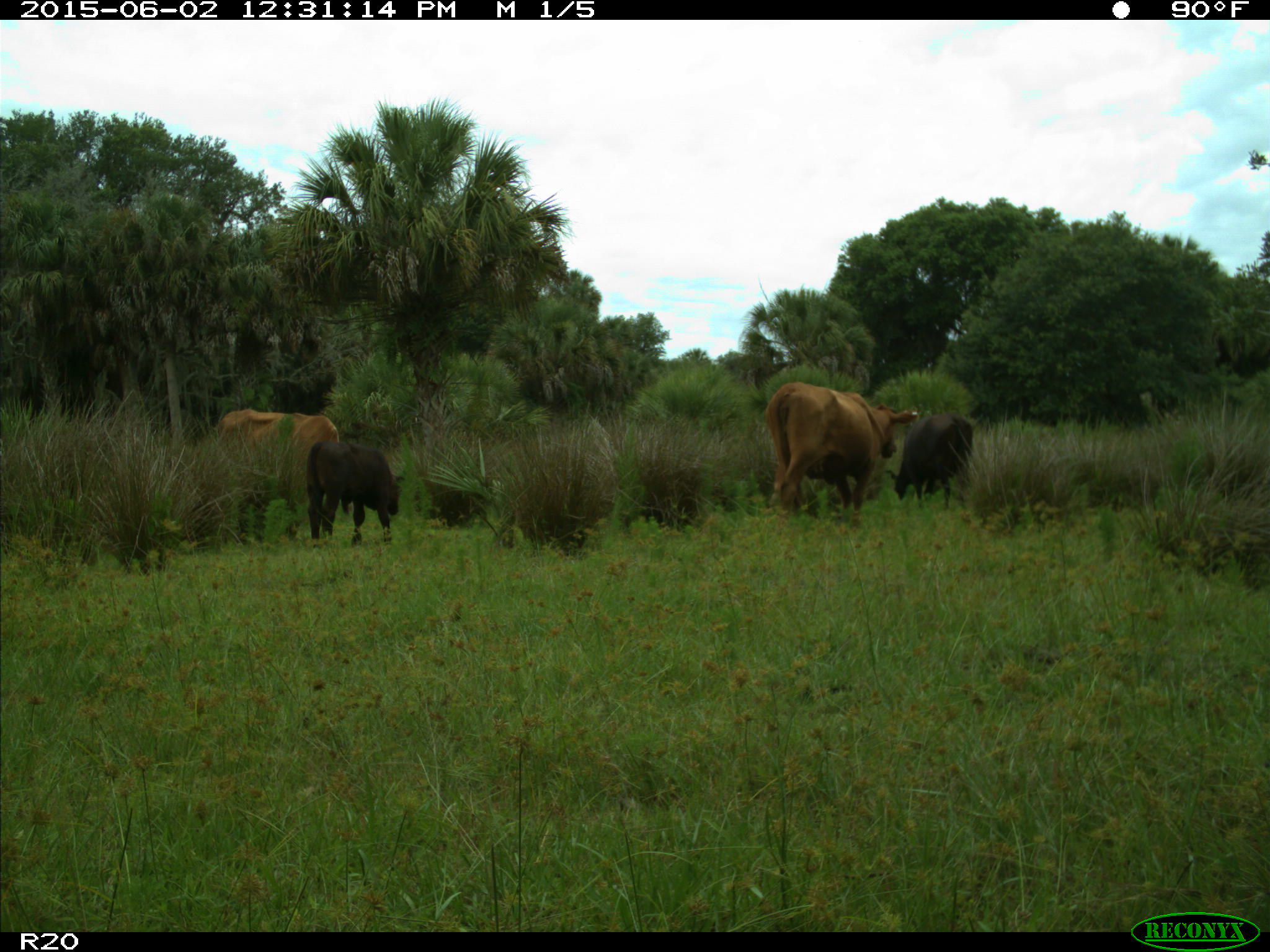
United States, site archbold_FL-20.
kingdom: Animalia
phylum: Chordata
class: Mammalia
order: Artiodactyla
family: Bovidae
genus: Bos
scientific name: Bos taurus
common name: domestic cow